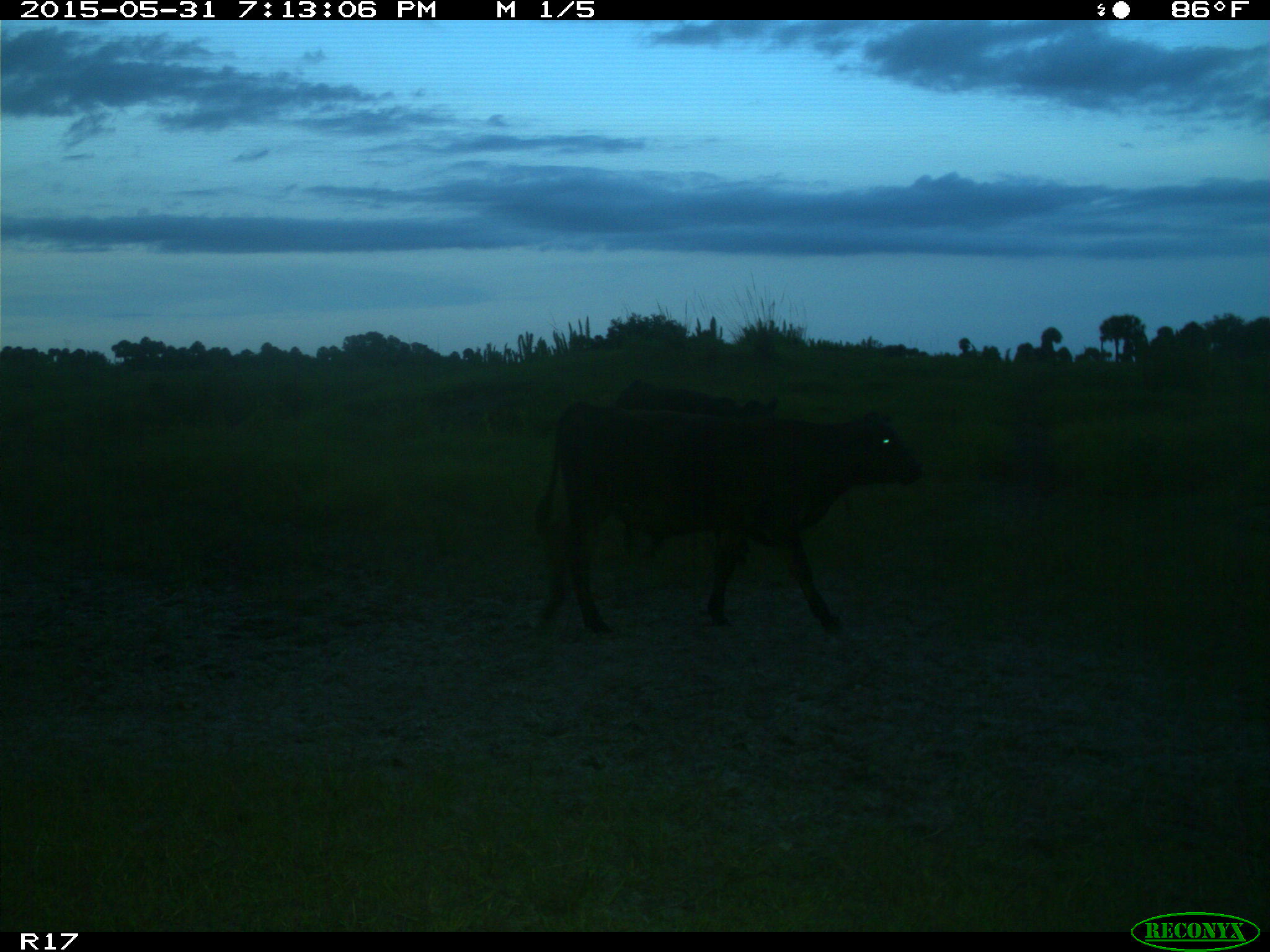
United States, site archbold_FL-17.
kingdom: Animalia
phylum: Chordata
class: Mammalia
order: Artiodactyla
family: Bovidae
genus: Bos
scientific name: Bos taurus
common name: domestic cow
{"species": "Bos taurus (domestic cow)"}